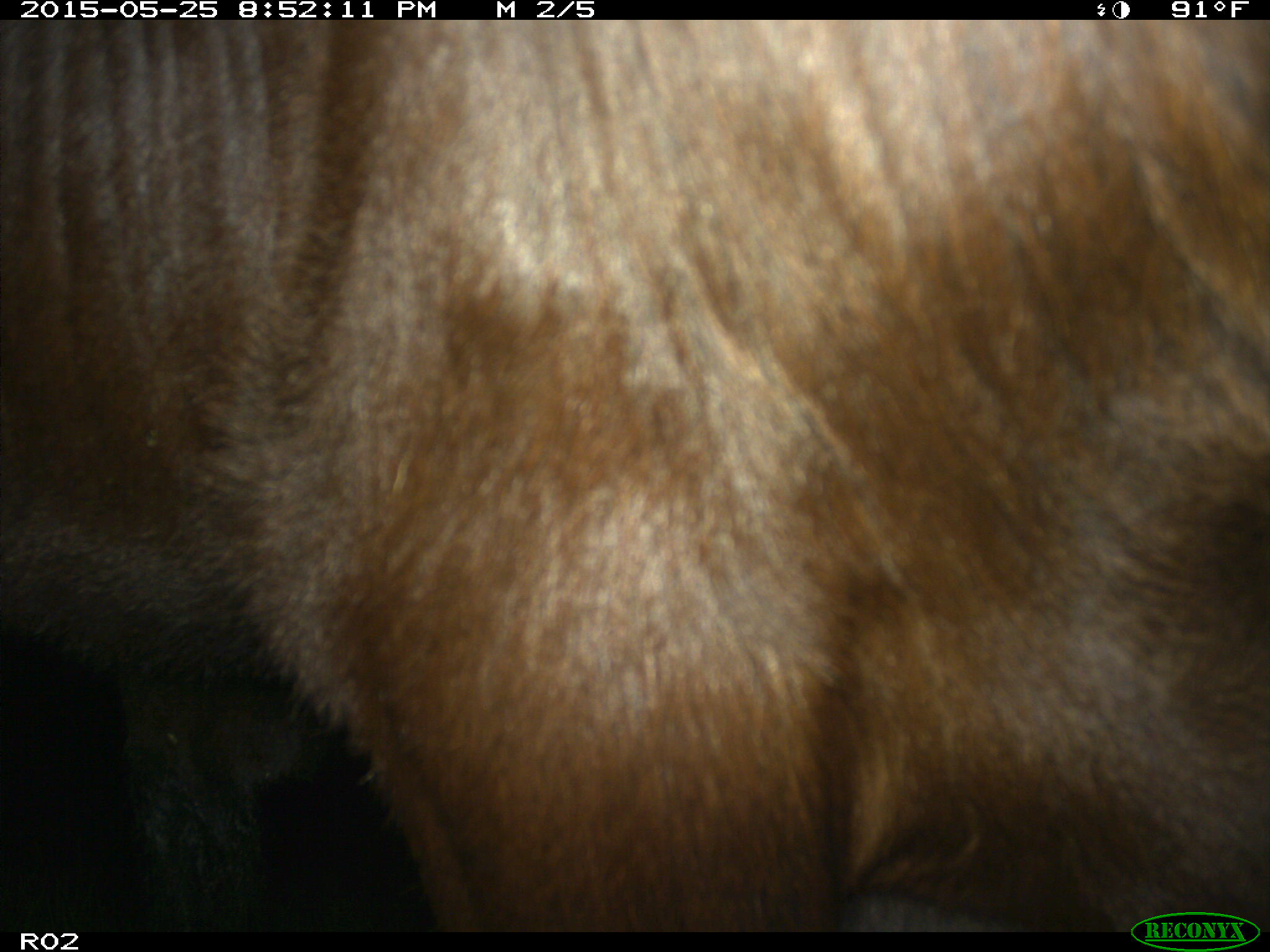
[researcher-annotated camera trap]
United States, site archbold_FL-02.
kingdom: Animalia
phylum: Chordata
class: Mammalia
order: Artiodactyla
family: Bovidae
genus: Bos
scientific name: Bos taurus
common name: domestic cow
Bos taurus (domestic cow).